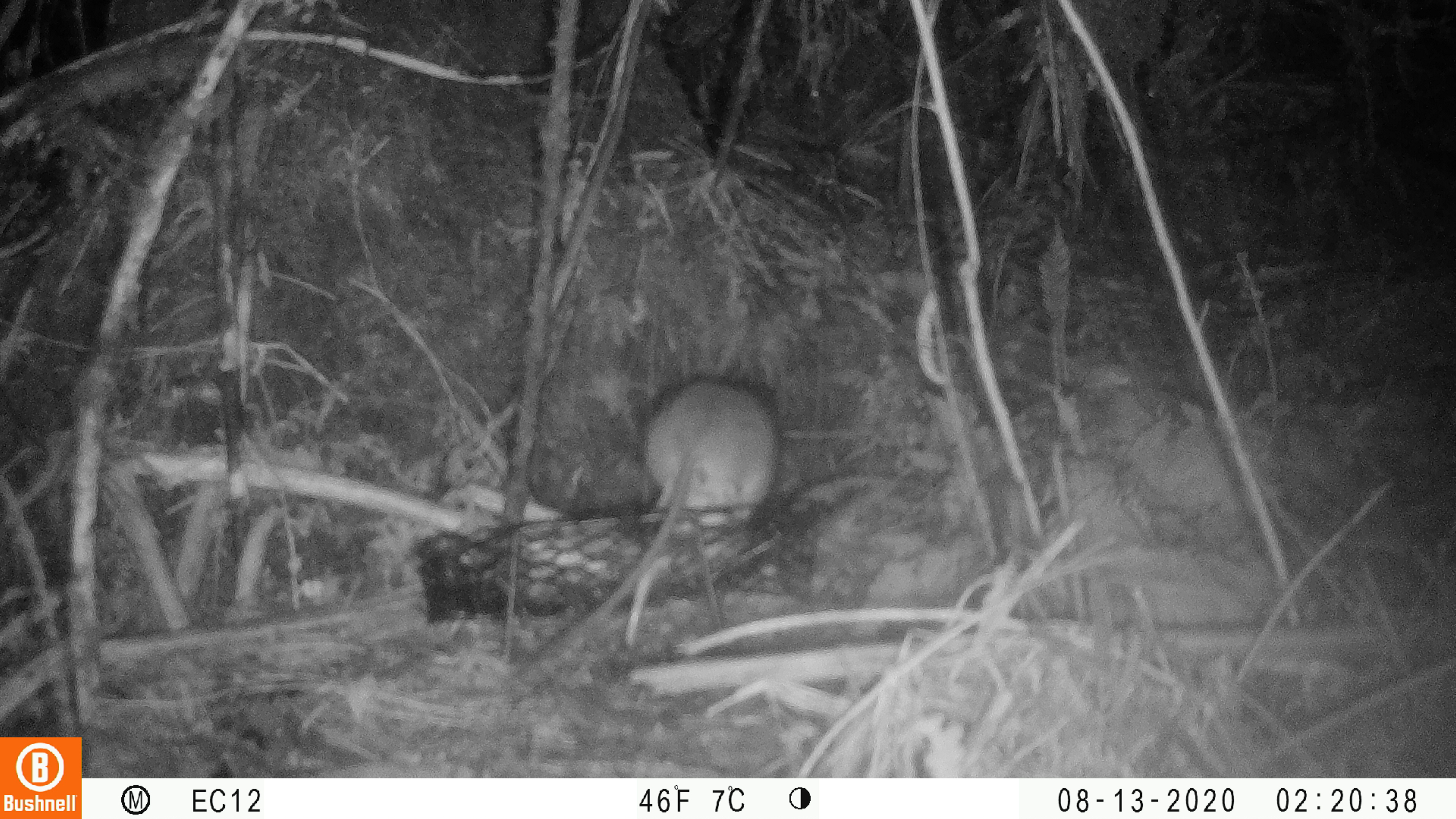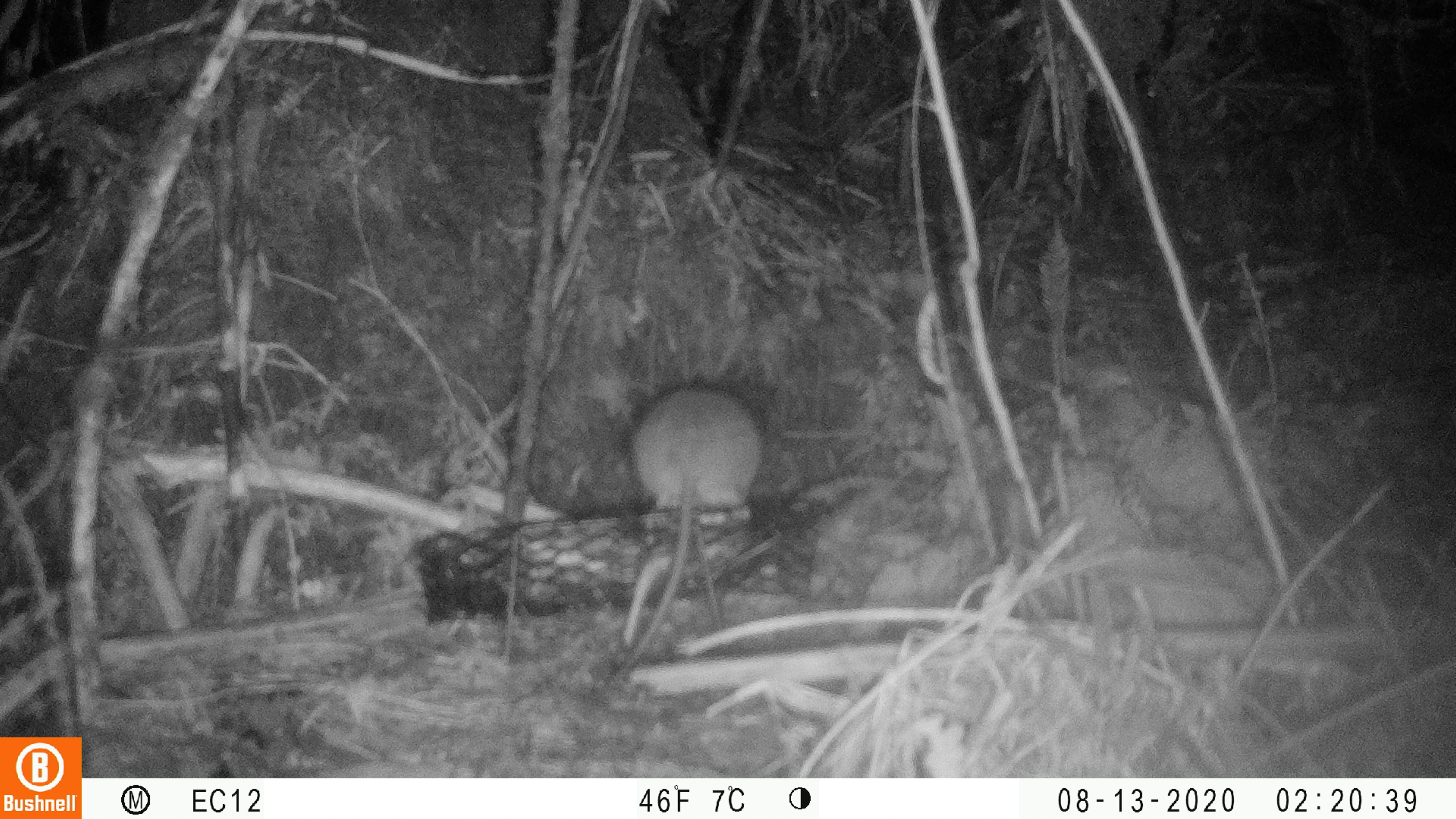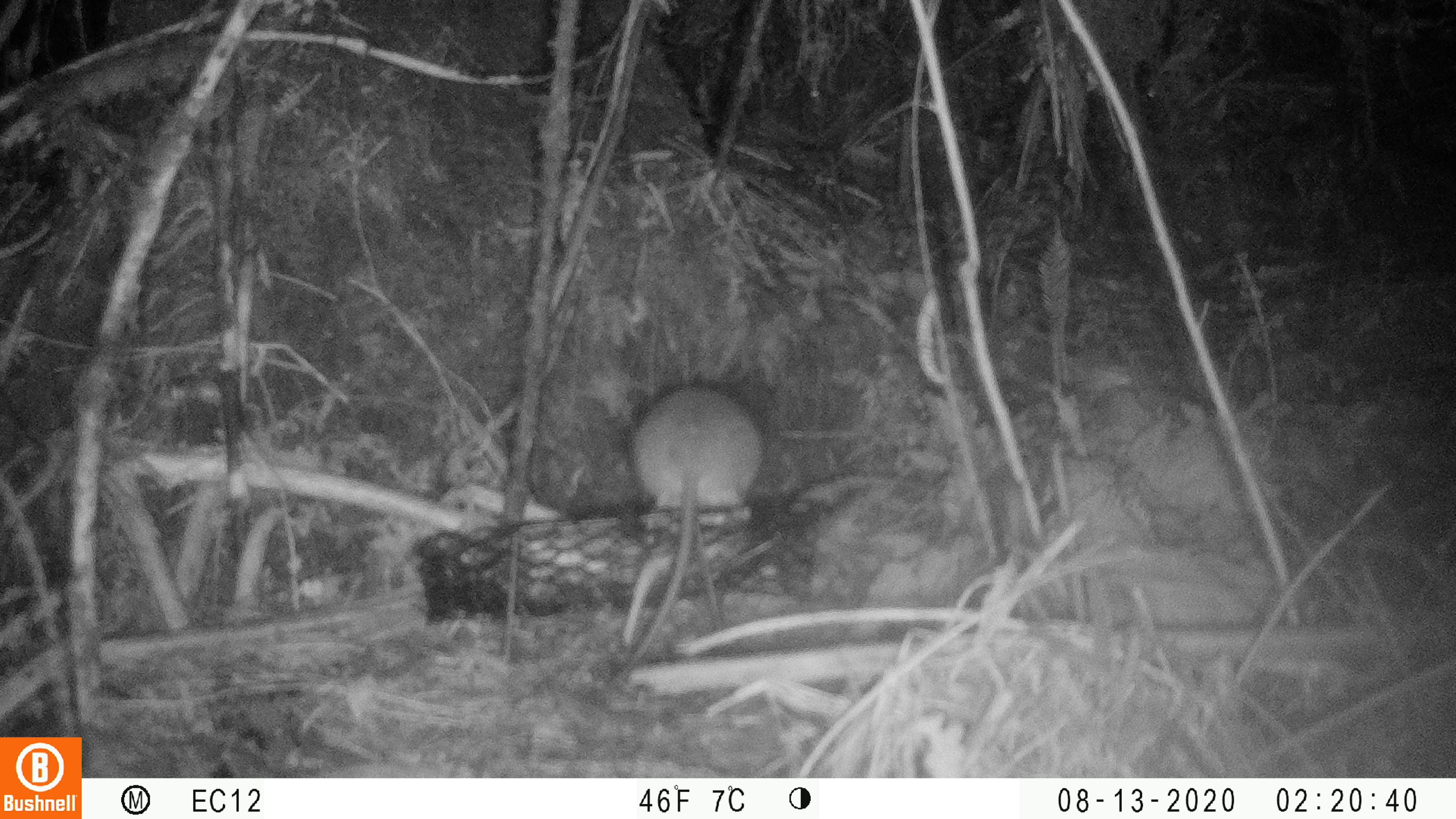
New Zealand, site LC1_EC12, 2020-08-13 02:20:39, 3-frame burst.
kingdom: Animalia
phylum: Chordata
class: Mammalia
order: Rodentia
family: Muridae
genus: Rattus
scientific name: Rattus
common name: rat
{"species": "rat (Rattus)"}